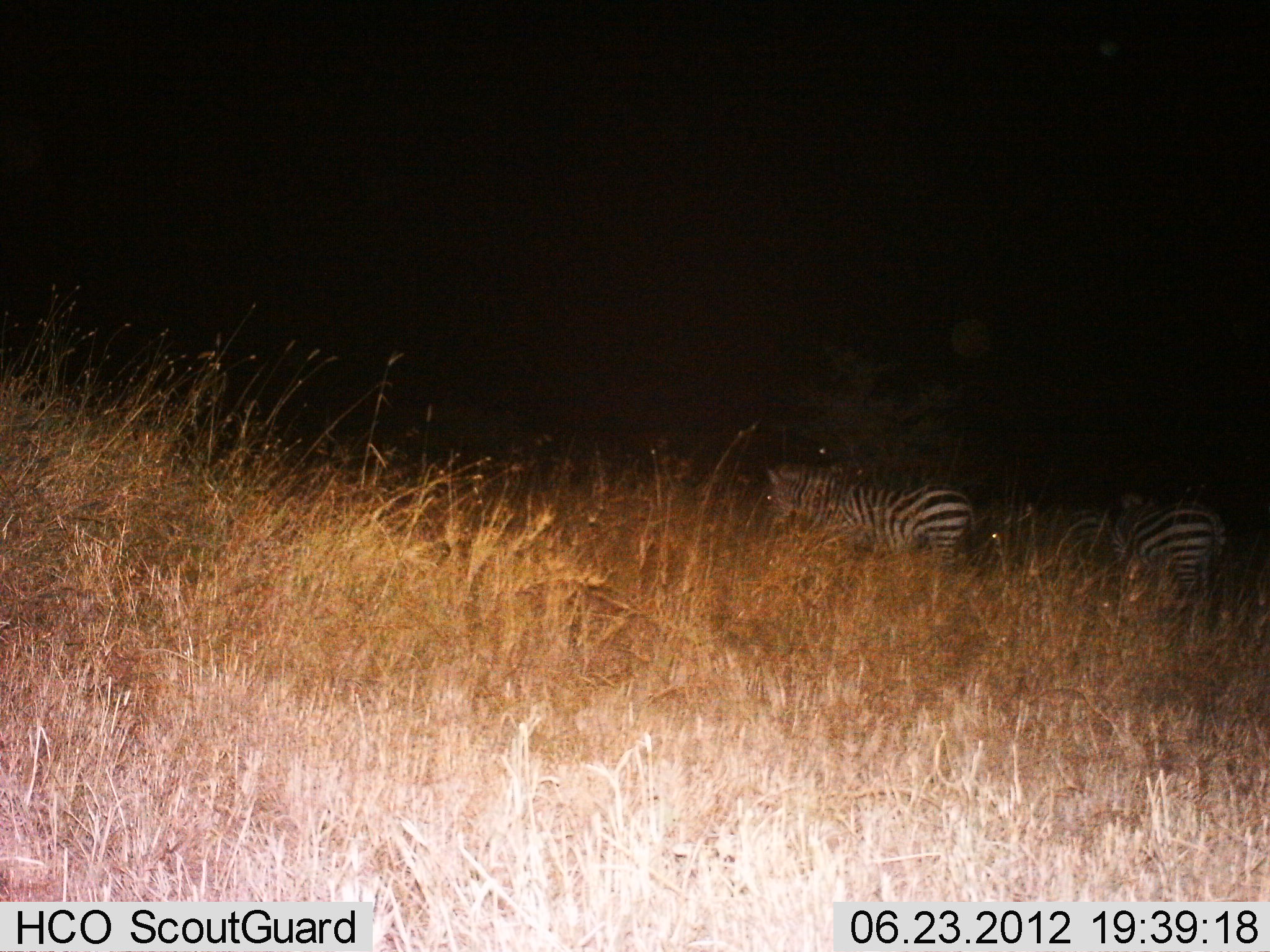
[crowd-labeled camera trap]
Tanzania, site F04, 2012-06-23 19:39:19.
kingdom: Animalia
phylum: Chordata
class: Mammalia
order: Perissodactyla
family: Equidae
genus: Equus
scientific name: Equus quagga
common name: plains zebra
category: zebra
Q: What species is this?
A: Zebra (plains zebra) (Equus quagga).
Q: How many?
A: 3.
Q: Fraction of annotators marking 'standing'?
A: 80%.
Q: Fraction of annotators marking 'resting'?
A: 0%.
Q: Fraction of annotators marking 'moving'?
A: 20%.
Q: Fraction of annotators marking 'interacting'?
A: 0%.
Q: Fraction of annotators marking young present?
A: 0%.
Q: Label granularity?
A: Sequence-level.